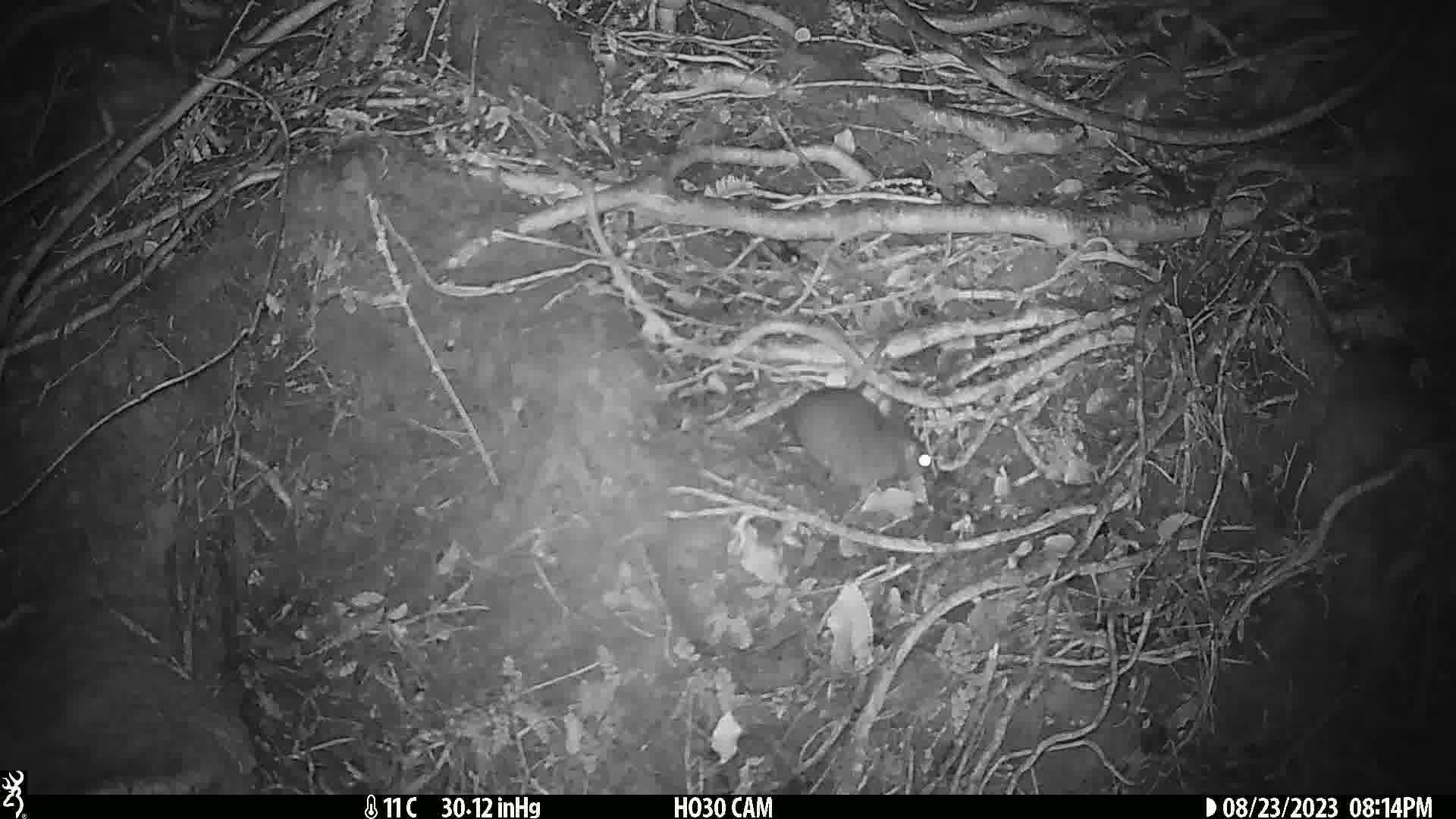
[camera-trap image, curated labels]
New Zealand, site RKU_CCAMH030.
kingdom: Animalia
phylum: Chordata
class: Mammalia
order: Rodentia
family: Muridae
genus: Rattus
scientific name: Rattus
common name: rat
Rat (Rattus).